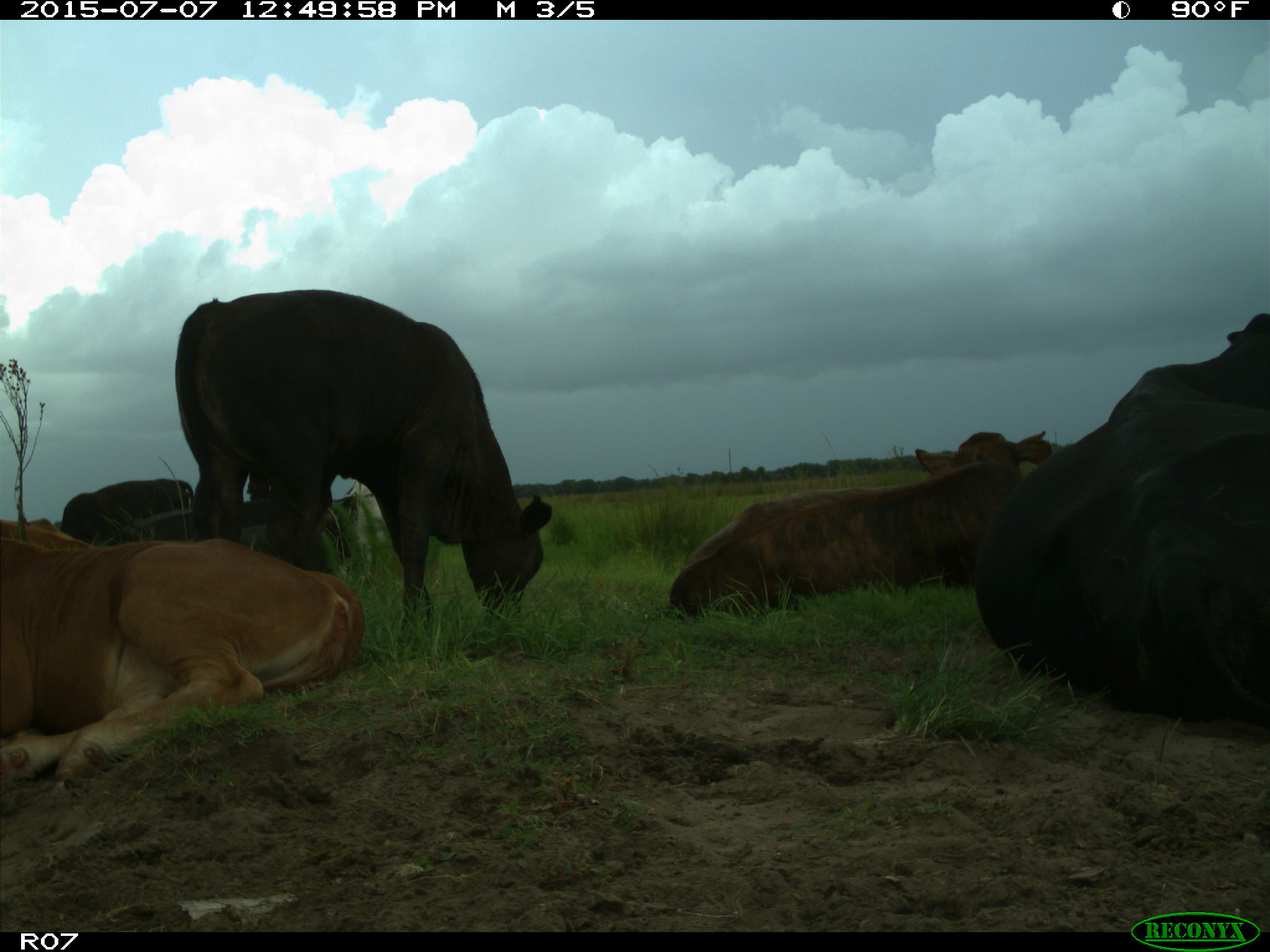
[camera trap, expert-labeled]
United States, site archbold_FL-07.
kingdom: Animalia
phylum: Chordata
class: Mammalia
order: Artiodactyla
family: Bovidae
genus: Bos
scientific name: Bos taurus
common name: domestic cow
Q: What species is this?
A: Bos taurus (domestic cow).